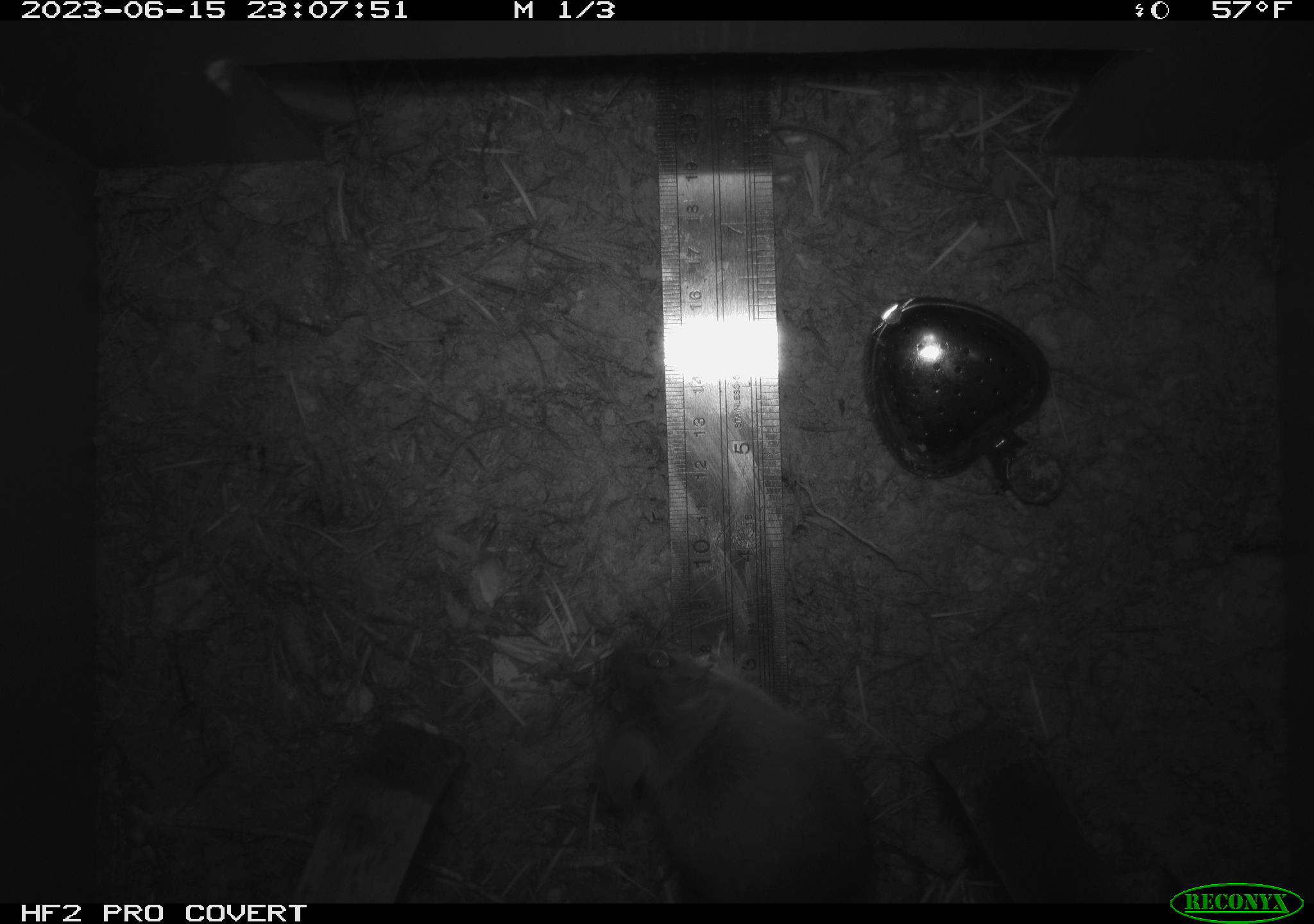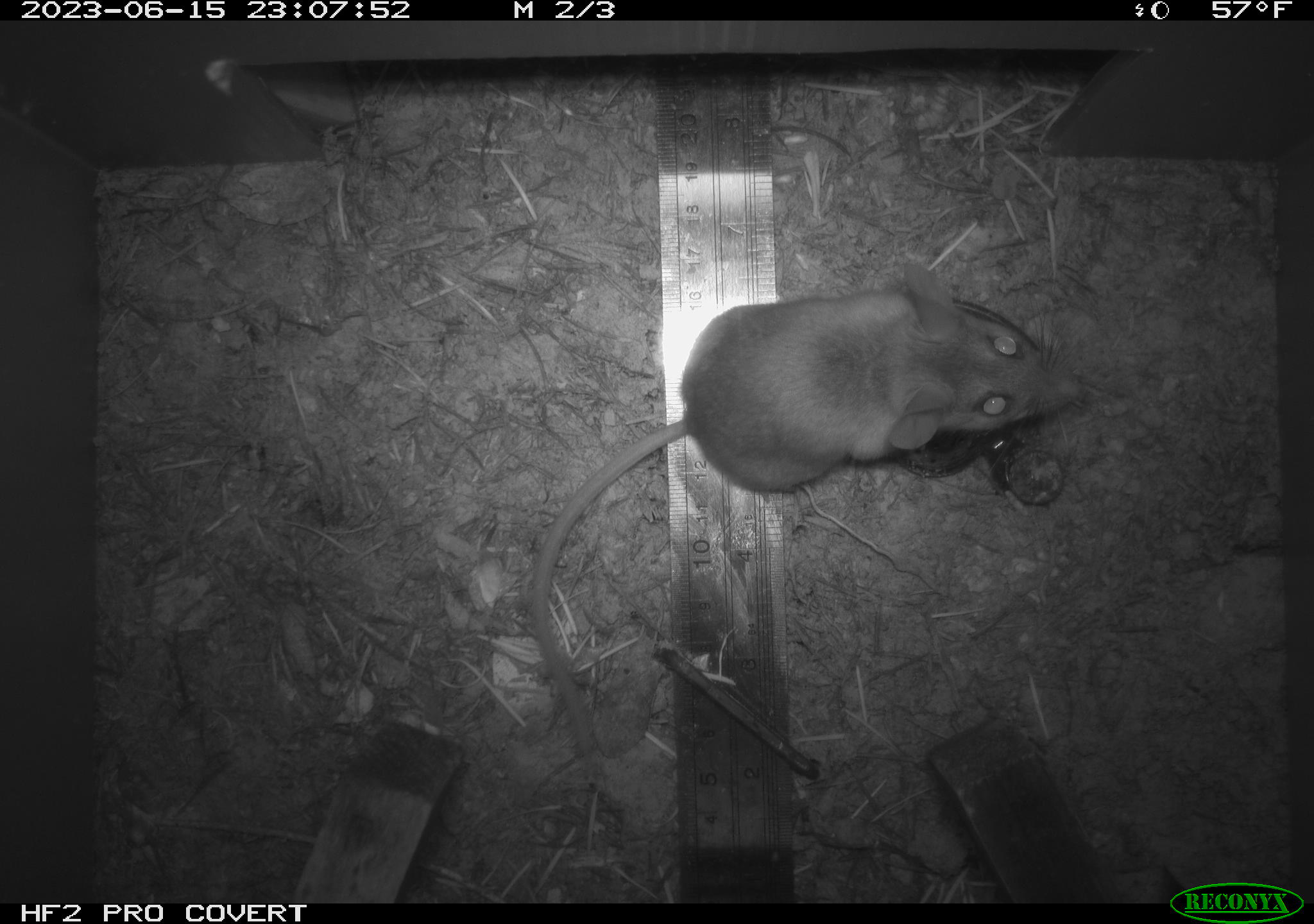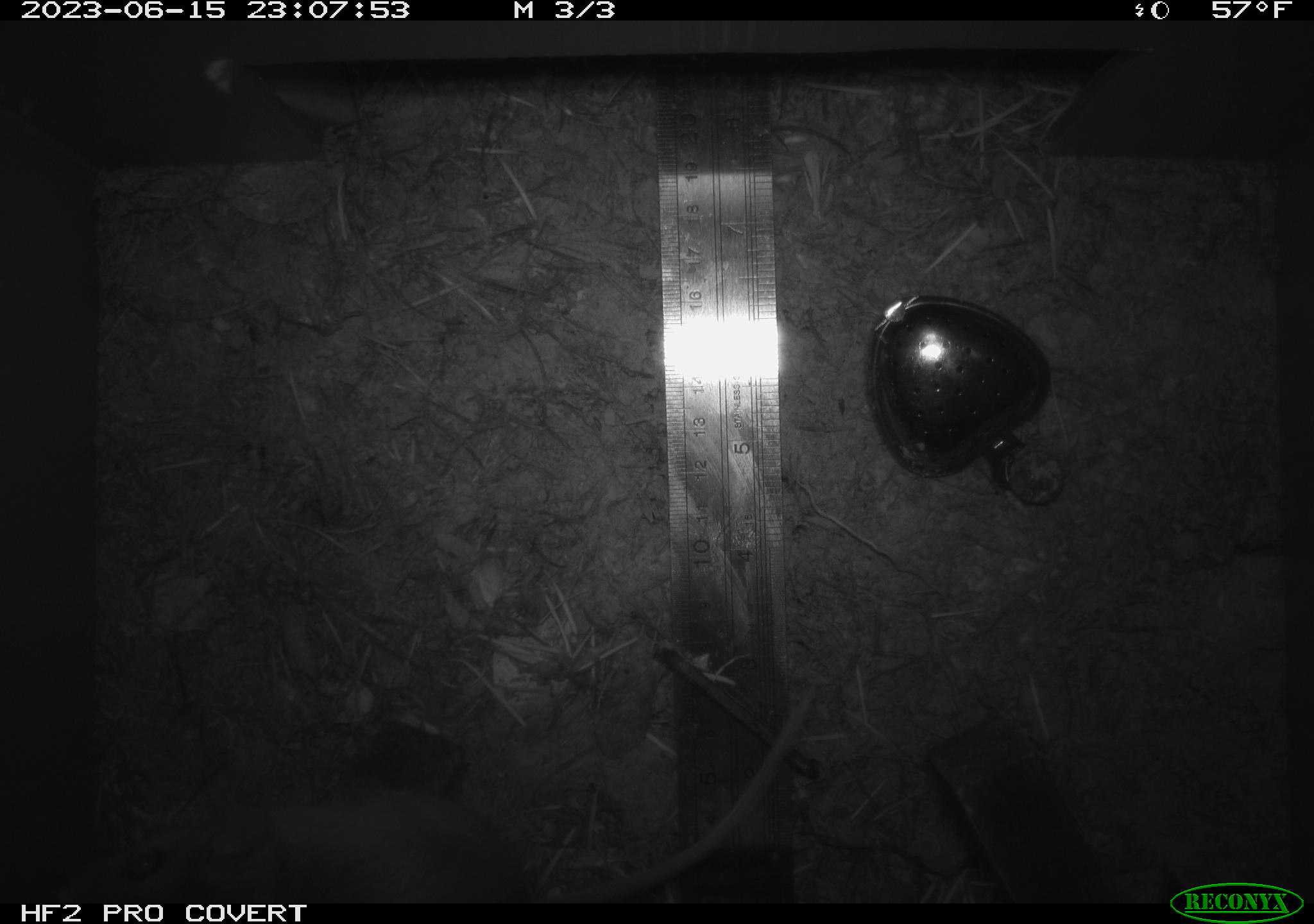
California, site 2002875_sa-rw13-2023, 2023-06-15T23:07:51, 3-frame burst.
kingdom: Animalia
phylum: Chordata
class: Mammalia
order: Rodentia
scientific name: Rodentia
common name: mouse species